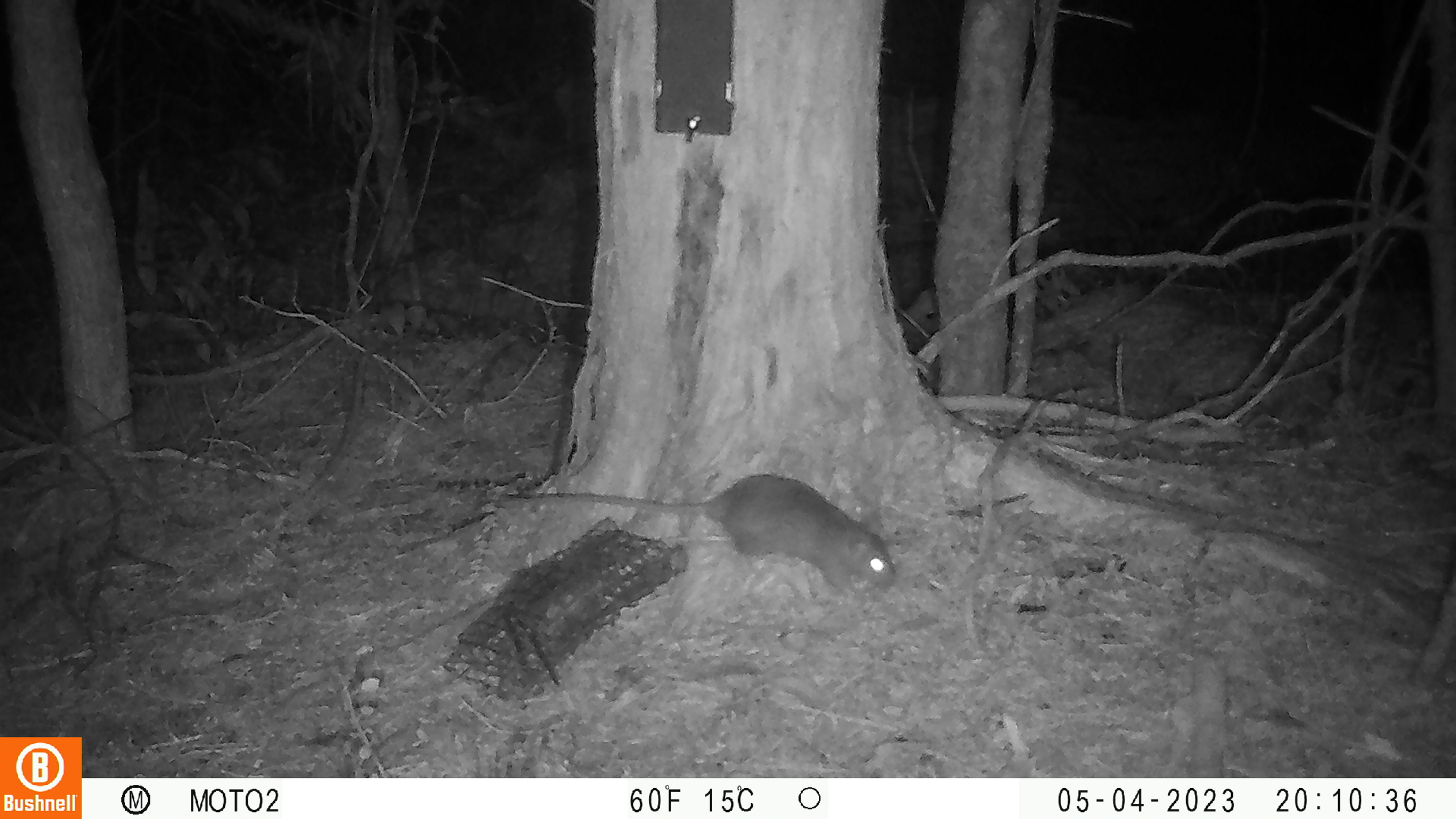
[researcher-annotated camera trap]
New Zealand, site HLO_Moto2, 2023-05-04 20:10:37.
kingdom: Animalia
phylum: Chordata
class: Mammalia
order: Rodentia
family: Muridae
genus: Rattus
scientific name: Rattus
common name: rat